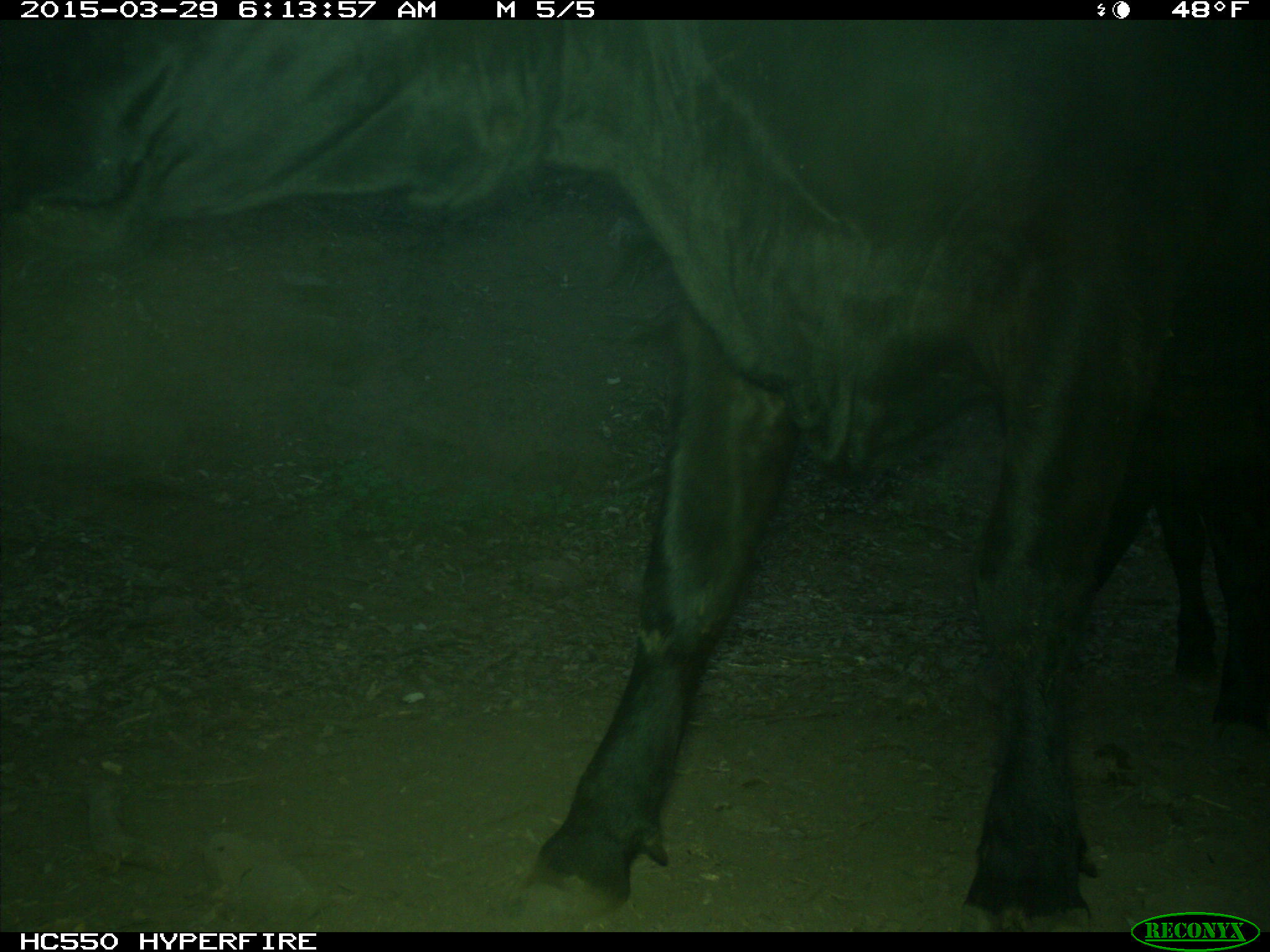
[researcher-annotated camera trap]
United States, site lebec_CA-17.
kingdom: Animalia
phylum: Chordata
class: Mammalia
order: Artiodactyla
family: Bovidae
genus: Bos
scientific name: Bos taurus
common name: domestic cow